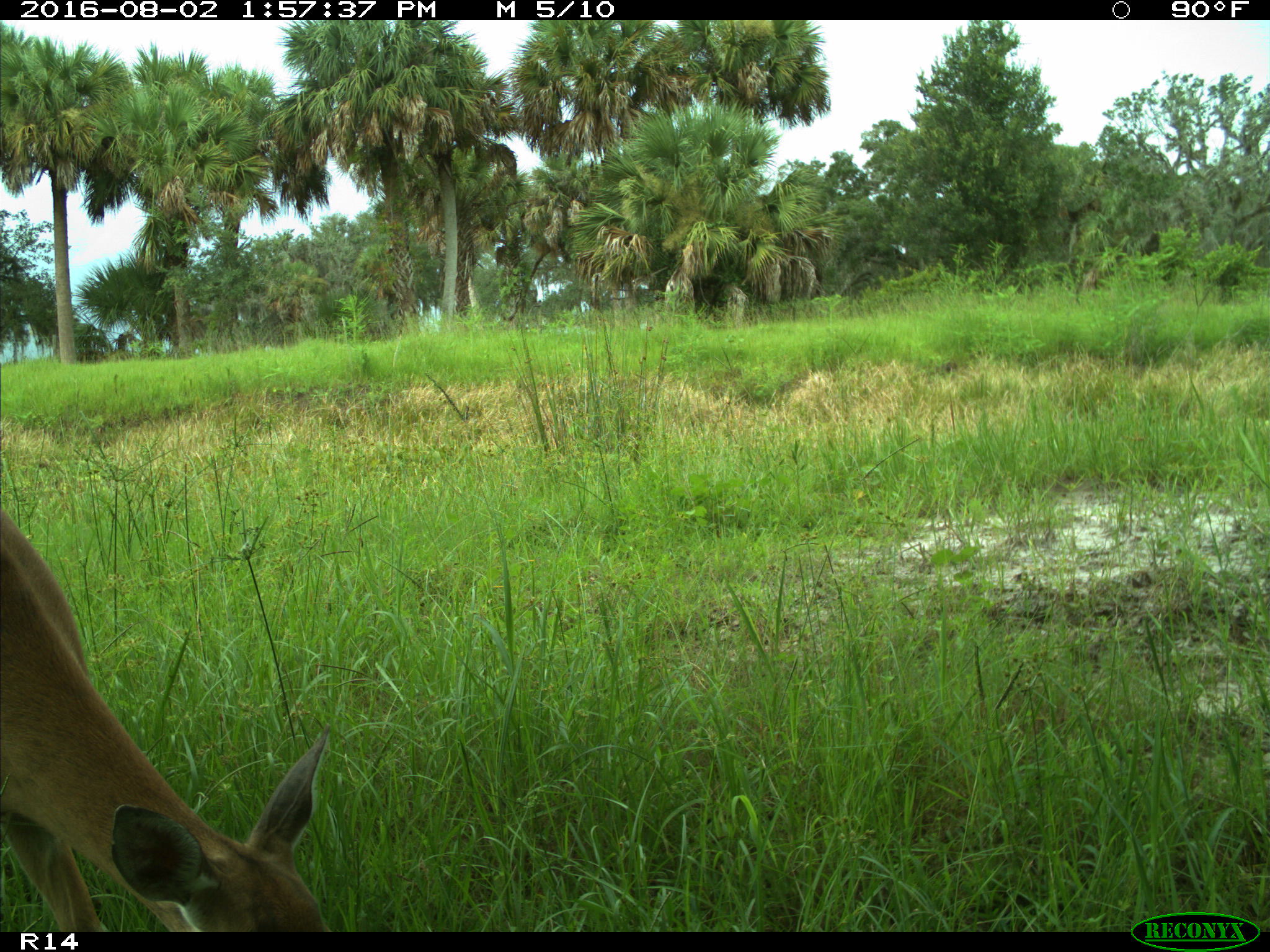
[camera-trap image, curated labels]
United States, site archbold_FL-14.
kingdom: Animalia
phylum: Chordata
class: Mammalia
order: Artiodactyla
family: Cervidae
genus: Odocoileus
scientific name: Odocoileus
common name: deer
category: unidentified deer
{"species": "unidentified deer (deer) (Odocoileus)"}